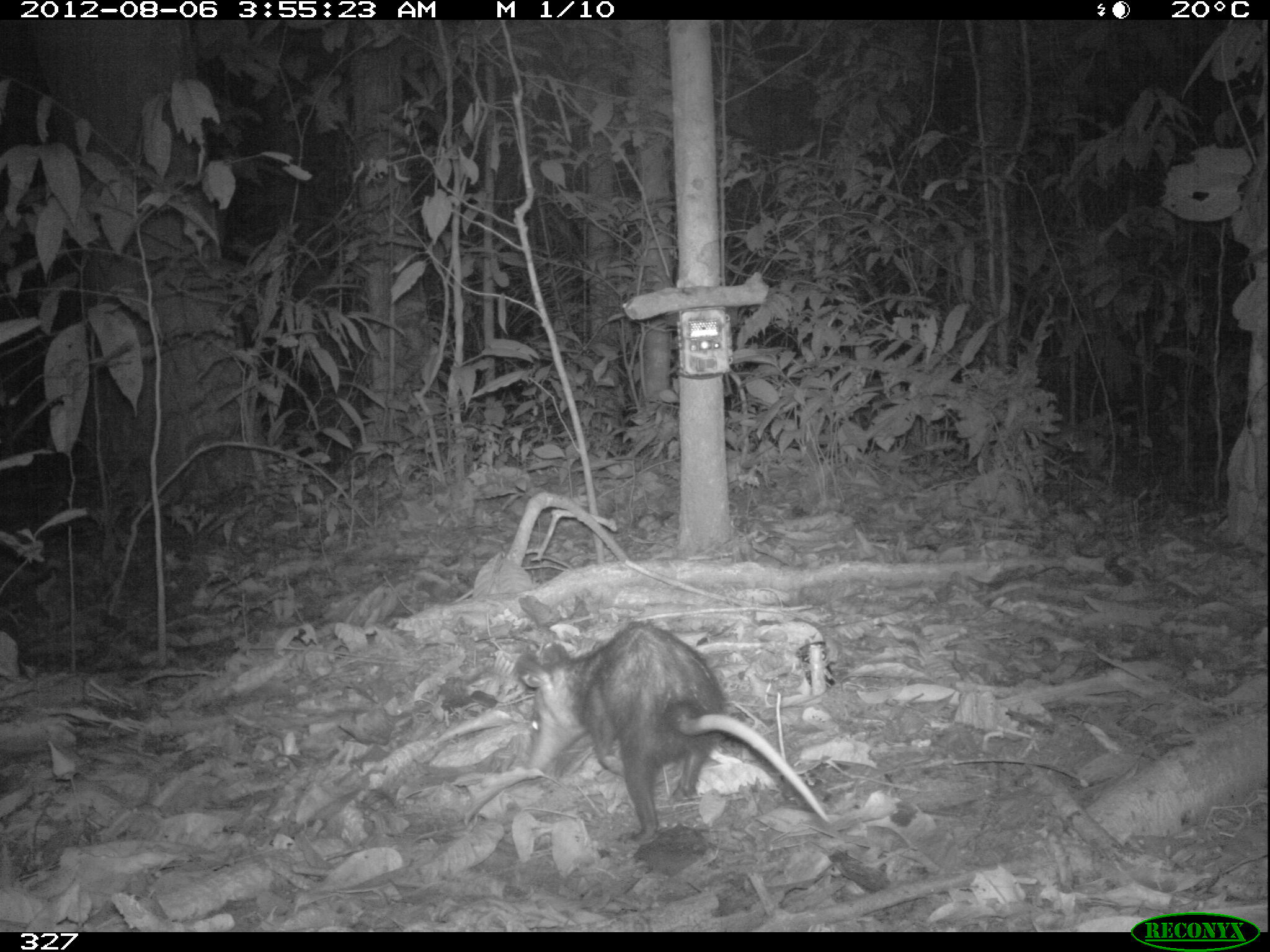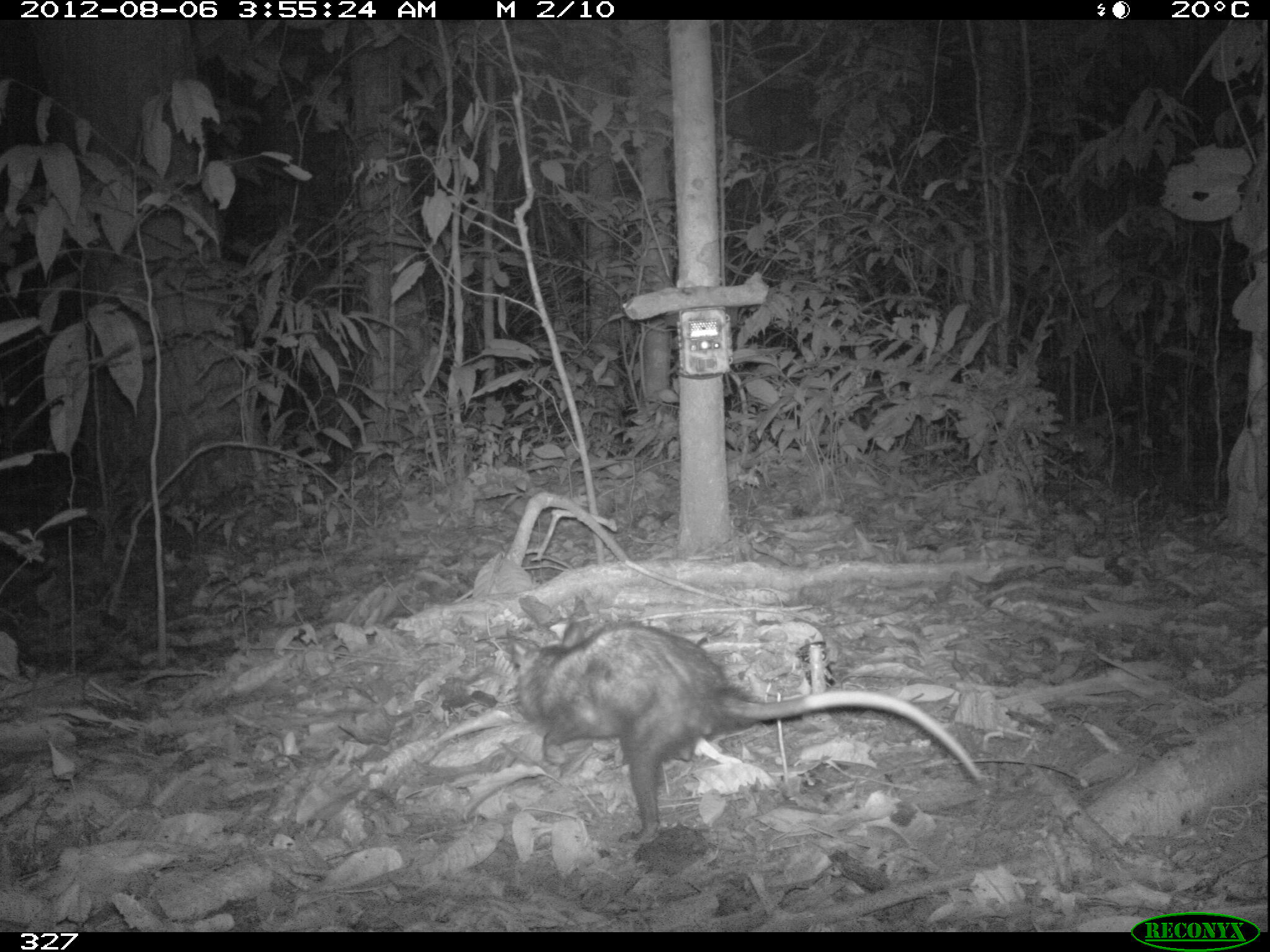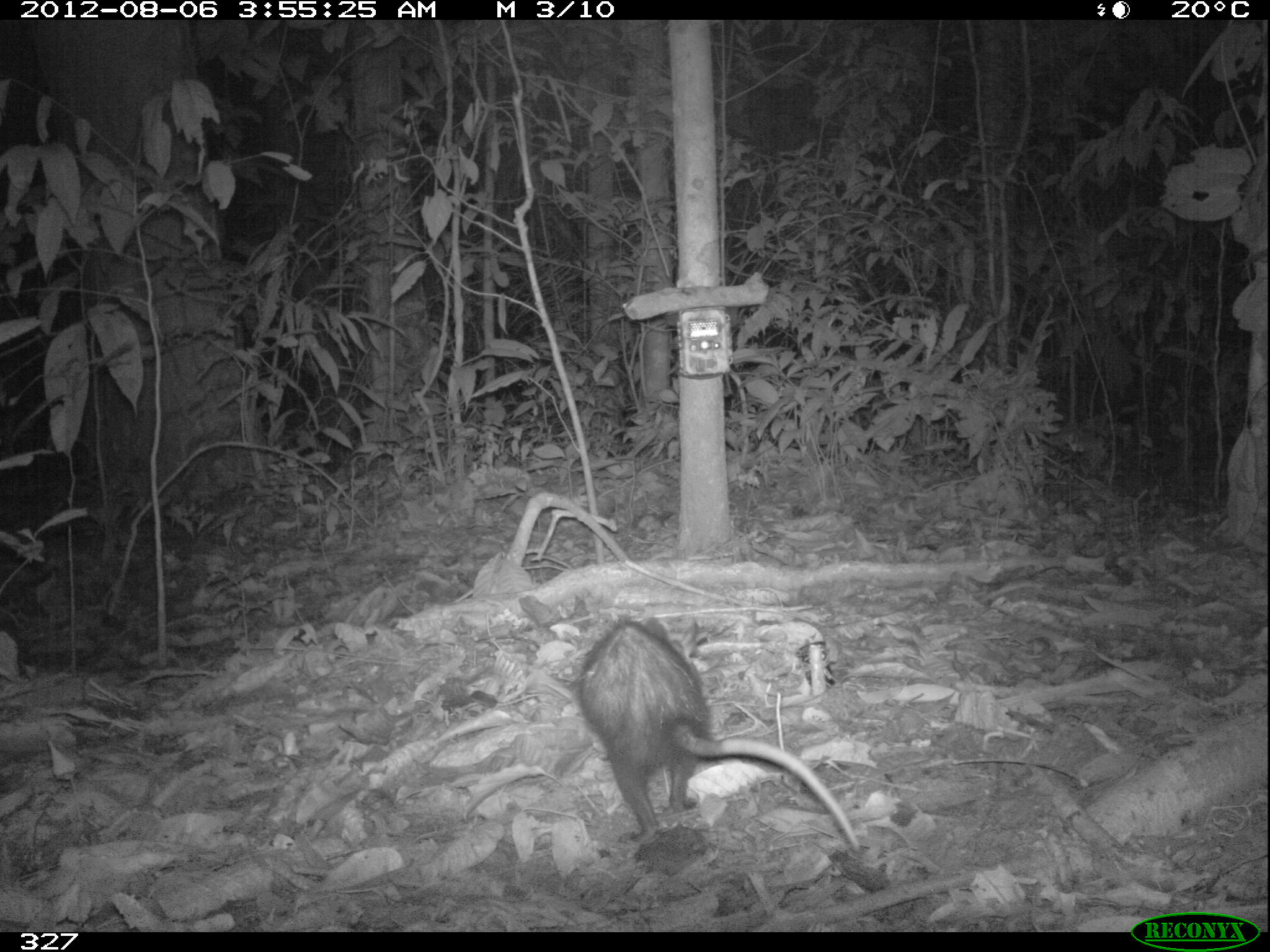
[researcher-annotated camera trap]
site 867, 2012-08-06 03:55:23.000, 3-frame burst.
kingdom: Animalia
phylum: Chordata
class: Mammalia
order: Didelphimorphia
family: Didelphidae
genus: Didelphis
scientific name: Didelphis marsupialis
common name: southern opossum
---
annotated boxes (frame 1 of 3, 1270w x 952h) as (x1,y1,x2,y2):
didelphis marsupialis: (517,623,828,842)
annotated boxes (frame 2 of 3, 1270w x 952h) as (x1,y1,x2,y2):
didelphis marsupialis: (504,619,981,844)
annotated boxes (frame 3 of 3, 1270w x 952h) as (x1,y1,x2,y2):
didelphis marsupialis: (573,613,858,846)